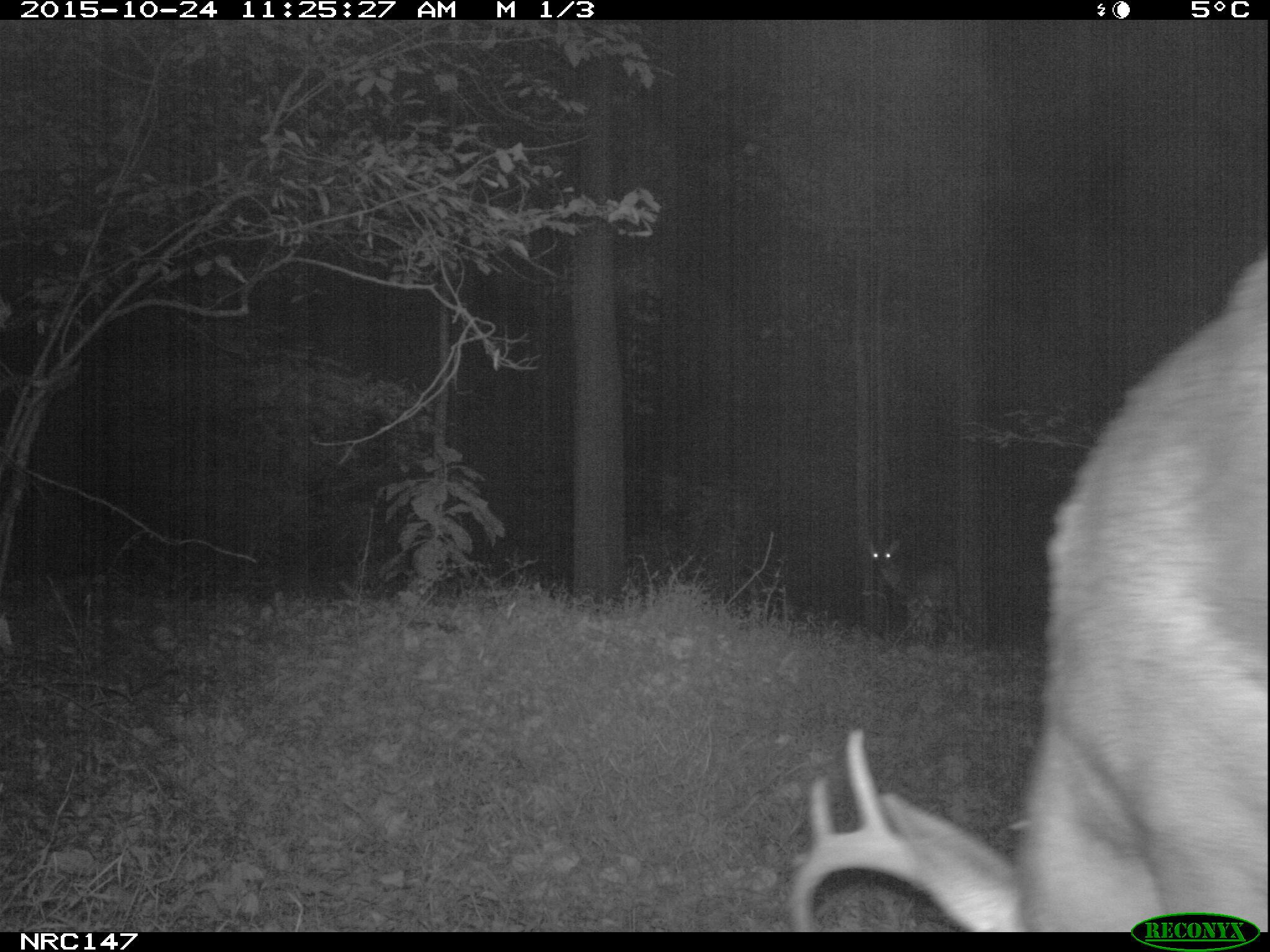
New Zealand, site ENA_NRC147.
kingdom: Animalia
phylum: Chordata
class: Mammalia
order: Artiodactyla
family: Cervidae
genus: Odocoileus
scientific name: Odocoileus virginianus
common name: white-tailed deer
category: white tailed deer